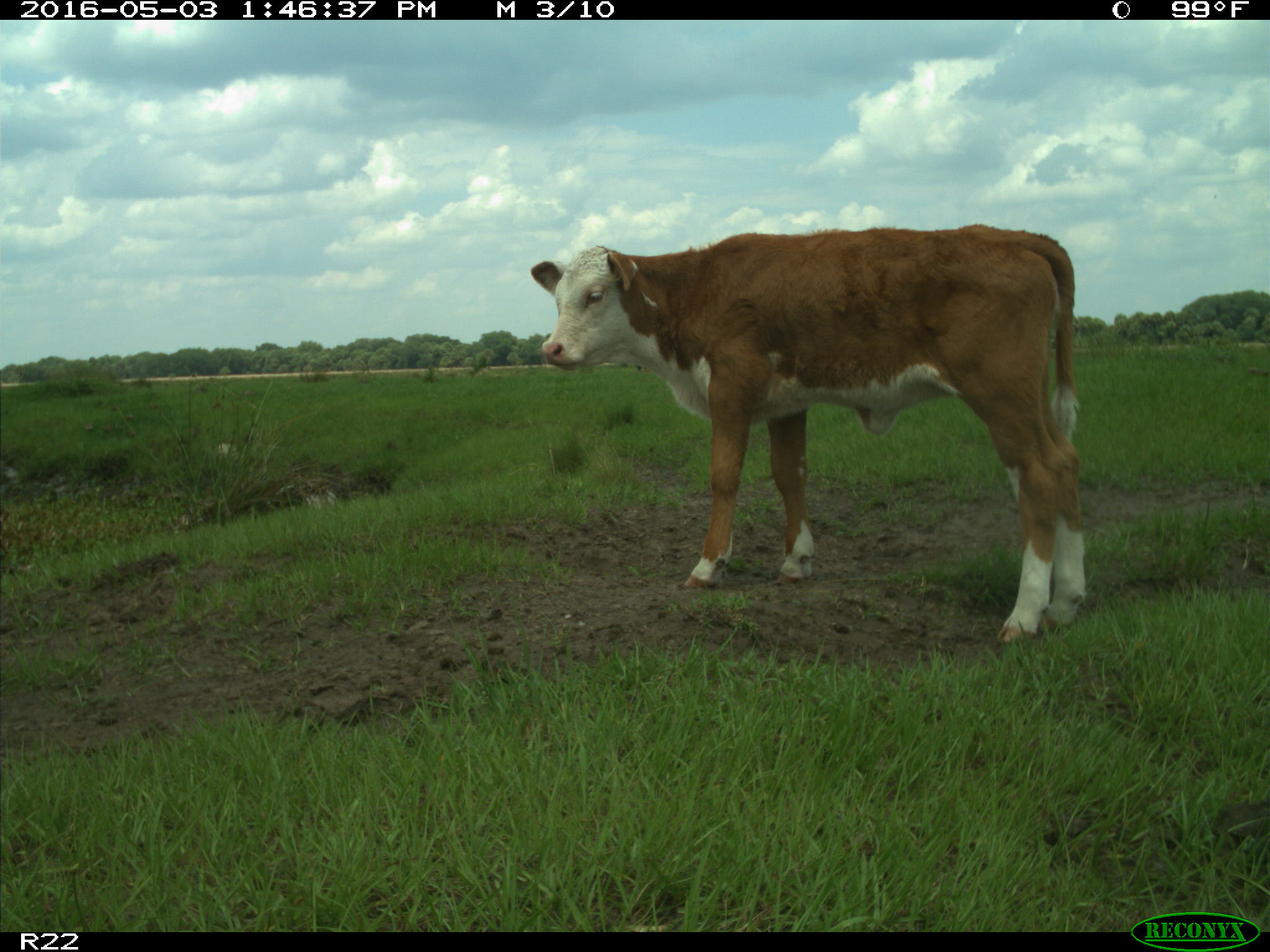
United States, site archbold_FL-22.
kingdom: Animalia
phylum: Chordata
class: Mammalia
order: Artiodactyla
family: Bovidae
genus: Bos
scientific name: Bos taurus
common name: domestic cow